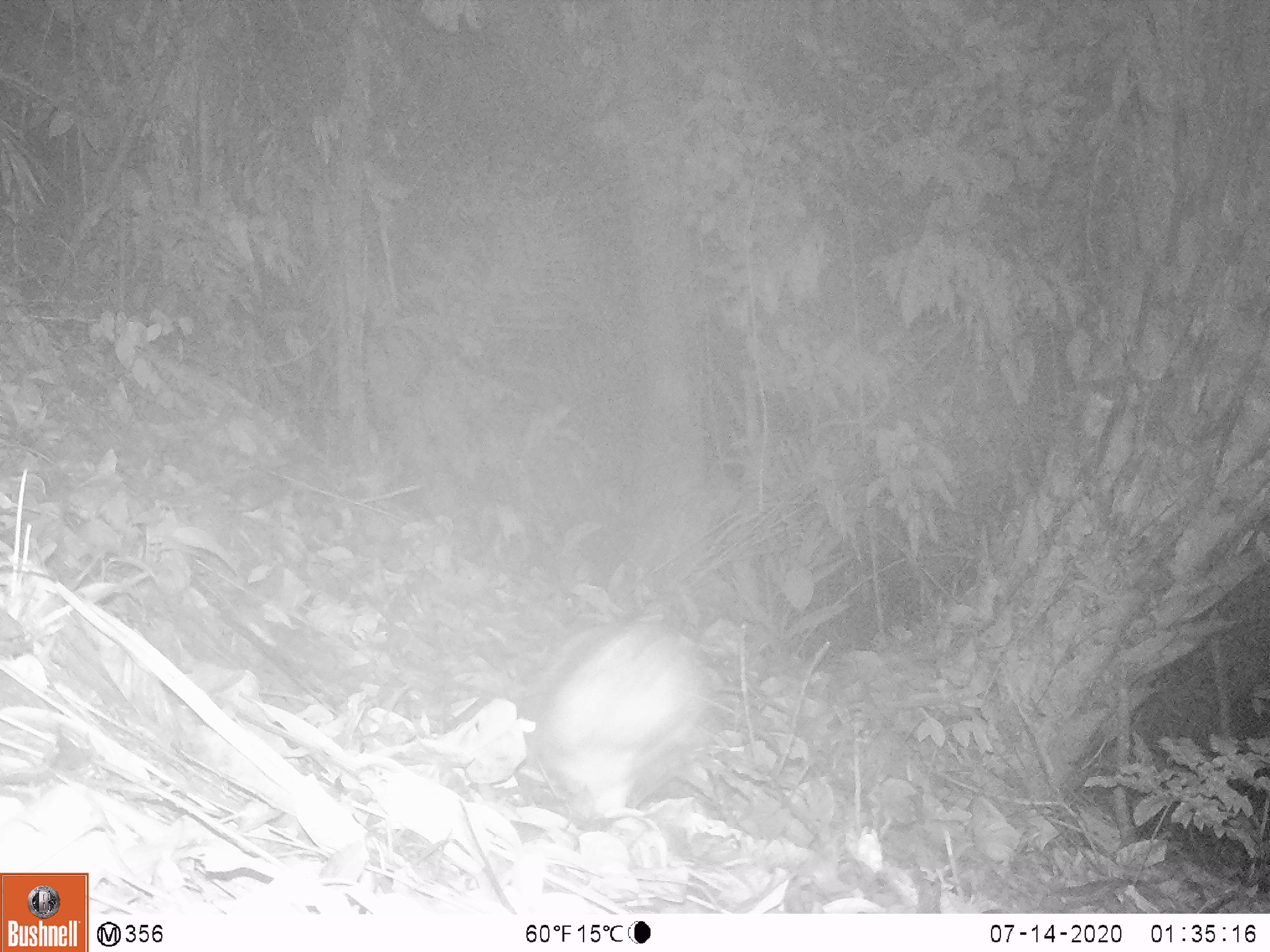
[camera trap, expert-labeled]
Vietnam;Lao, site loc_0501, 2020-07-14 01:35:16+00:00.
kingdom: Animalia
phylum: Chordata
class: Mammalia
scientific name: Mammalia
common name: mammal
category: unidentified small mammal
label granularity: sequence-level